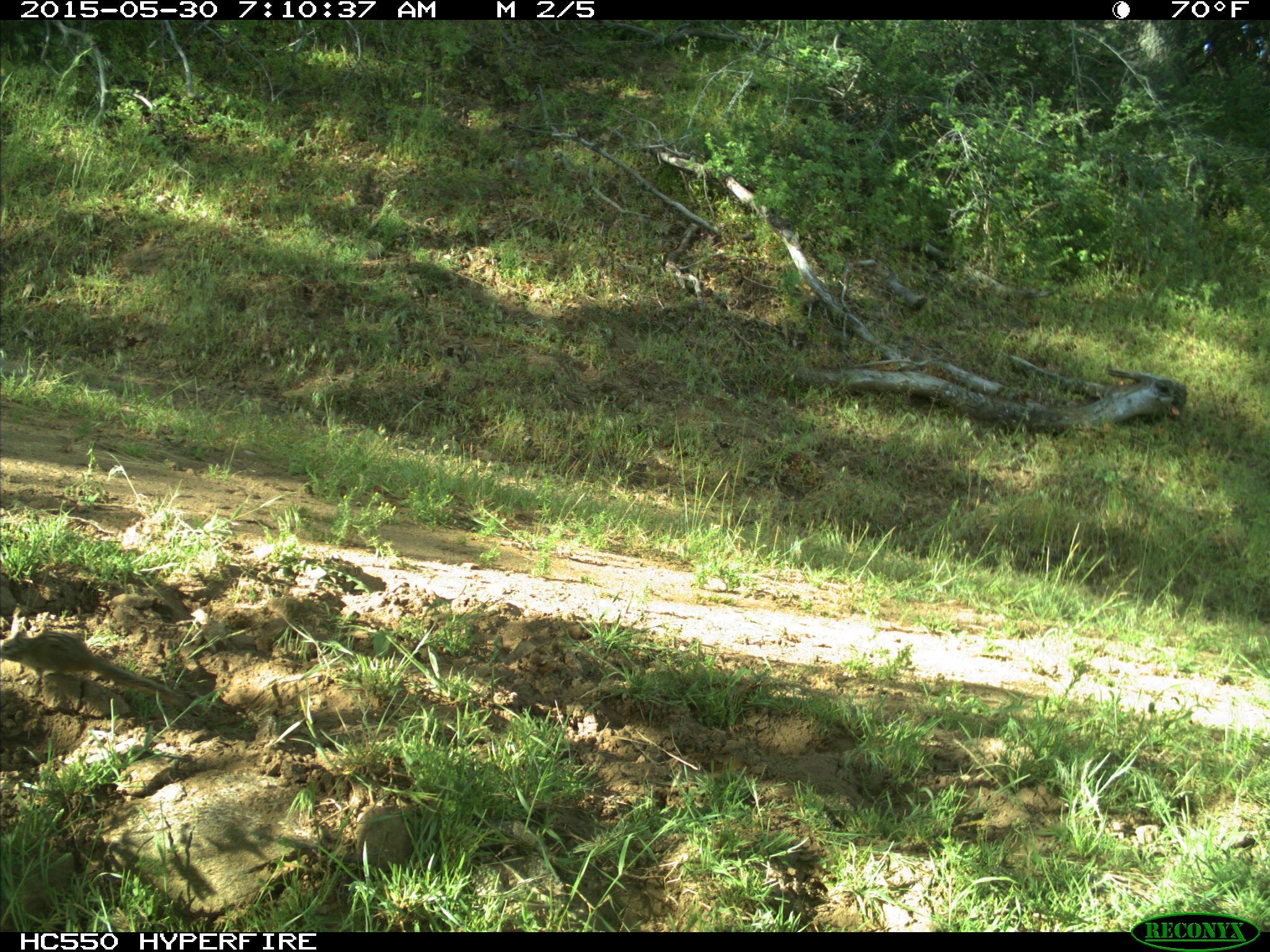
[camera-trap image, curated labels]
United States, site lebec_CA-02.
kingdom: Animalia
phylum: Chordata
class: Mammalia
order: Rodentia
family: Sciuridae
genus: Tamias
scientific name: Tamias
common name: chipmunk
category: unidentified chipmunk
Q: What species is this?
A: Unidentified chipmunk (chipmunk) (Tamias).